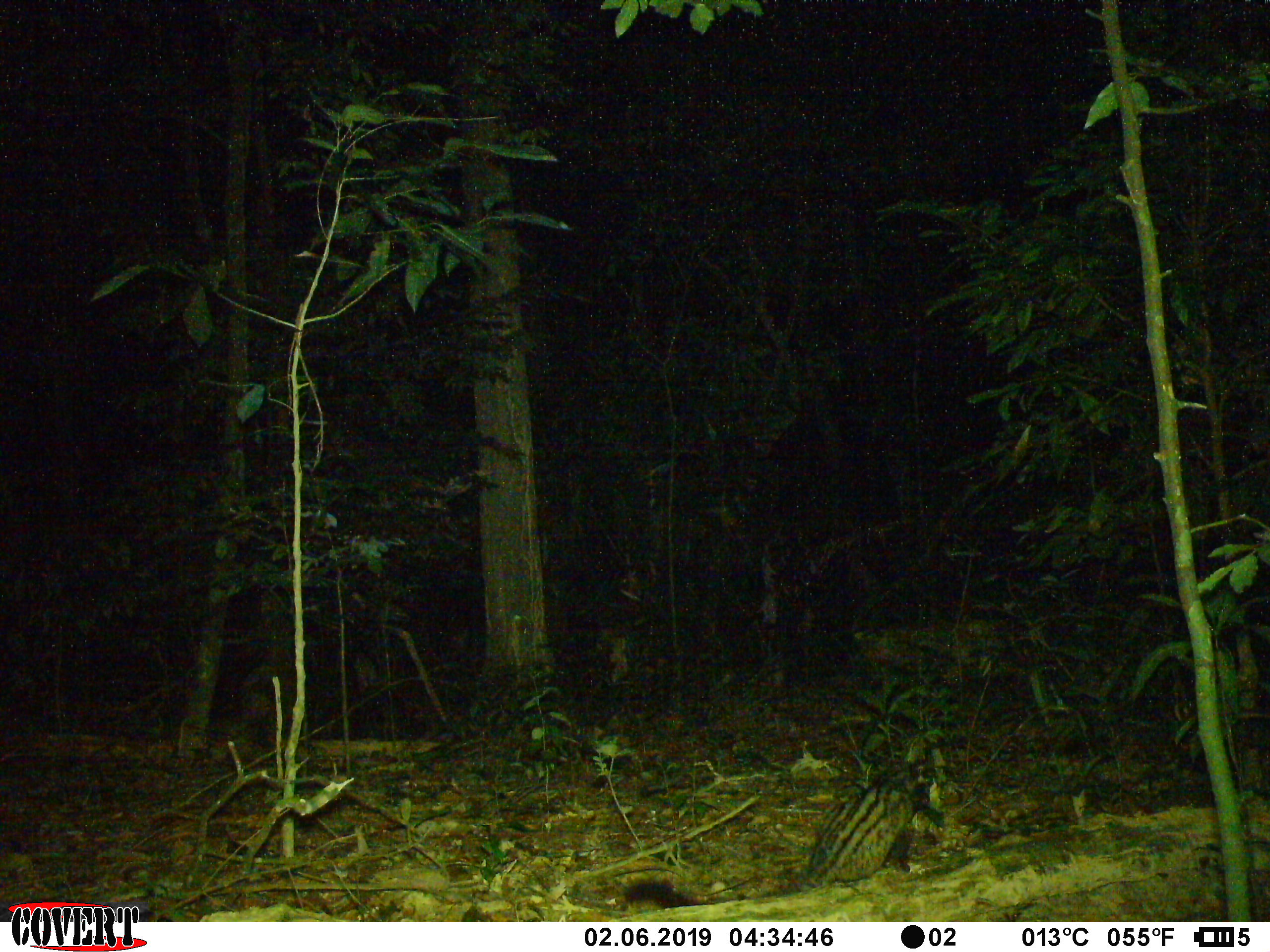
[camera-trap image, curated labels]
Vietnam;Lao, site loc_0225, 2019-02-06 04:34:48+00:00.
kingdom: Animalia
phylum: Chordata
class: Mammalia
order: Carnivora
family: Viverridae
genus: Paradoxurus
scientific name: Paradoxurus hermaphroditus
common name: common palm civet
Common palm civet (Paradoxurus hermaphroditus). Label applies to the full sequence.